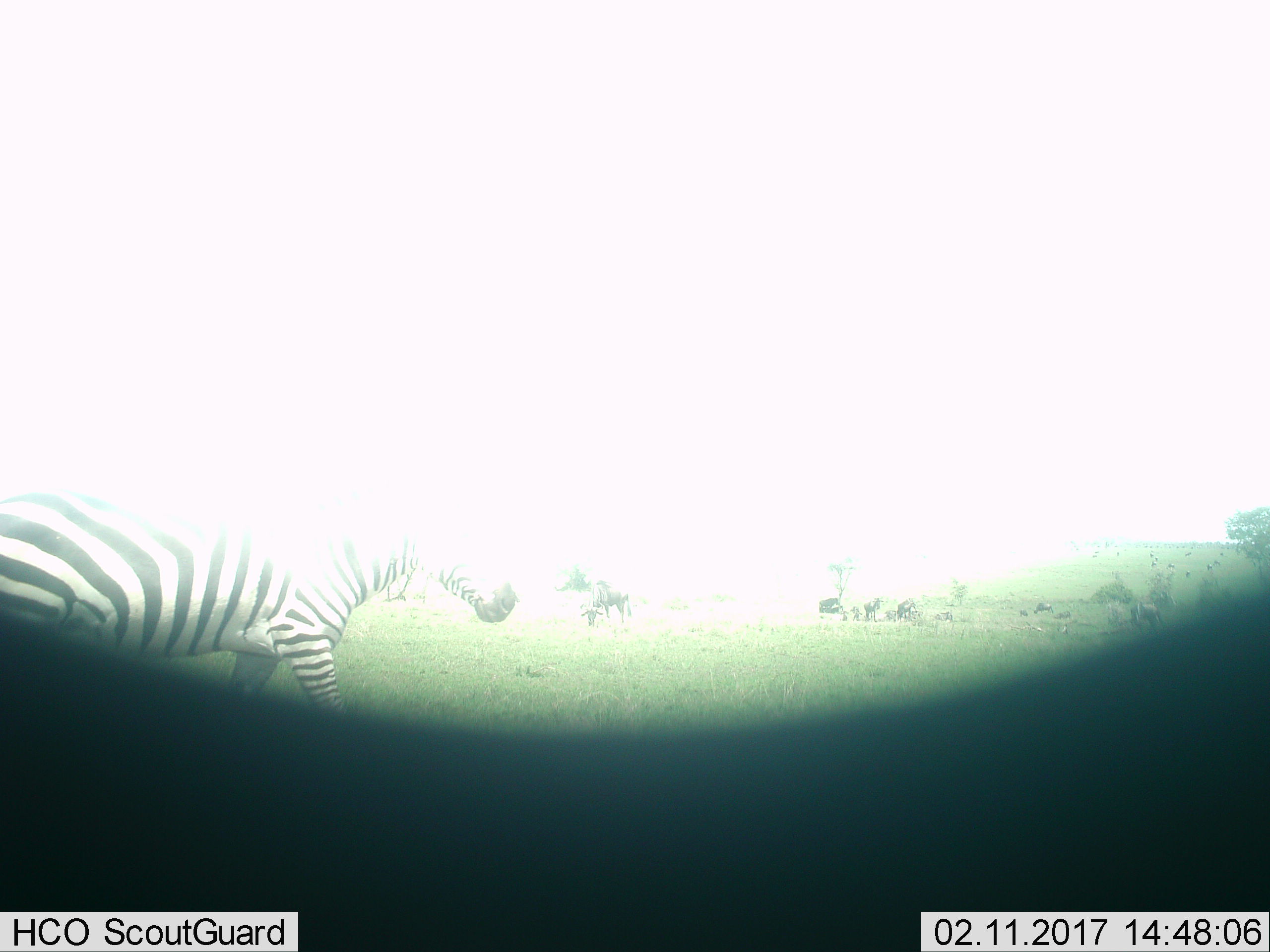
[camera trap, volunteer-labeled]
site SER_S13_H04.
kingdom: Animalia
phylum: Chordata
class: Mammalia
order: Perissodactyla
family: Equidae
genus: Equus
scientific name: Equus quagga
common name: plains zebra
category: zebraplains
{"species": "zebraplains (plains zebra) (Equus quagga)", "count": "1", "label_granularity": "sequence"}